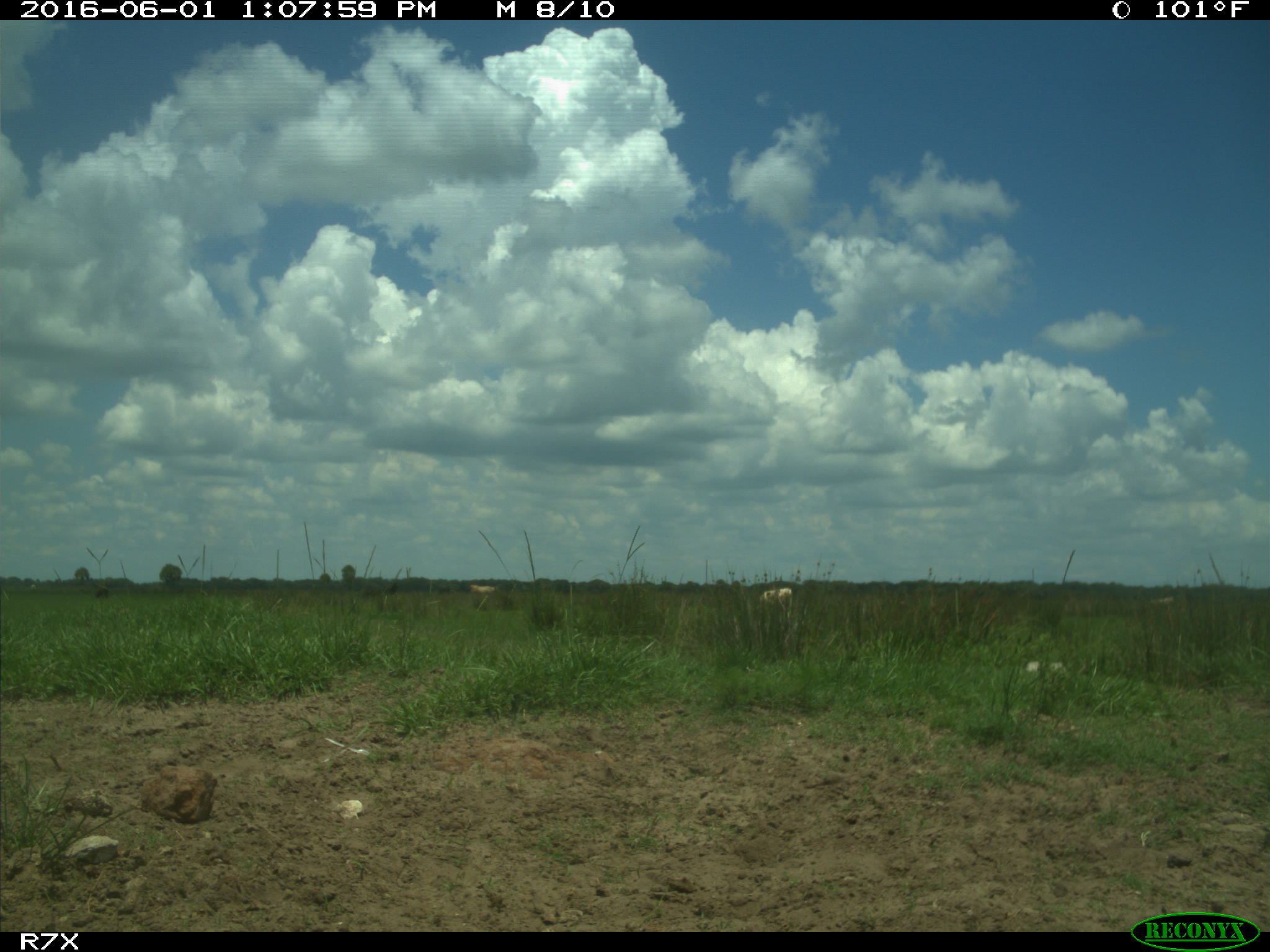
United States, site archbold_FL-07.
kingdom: Animalia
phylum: Chordata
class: Mammalia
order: Artiodactyla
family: Bovidae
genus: Bos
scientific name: Bos taurus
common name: domestic cow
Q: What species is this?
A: Bos taurus (domestic cow).